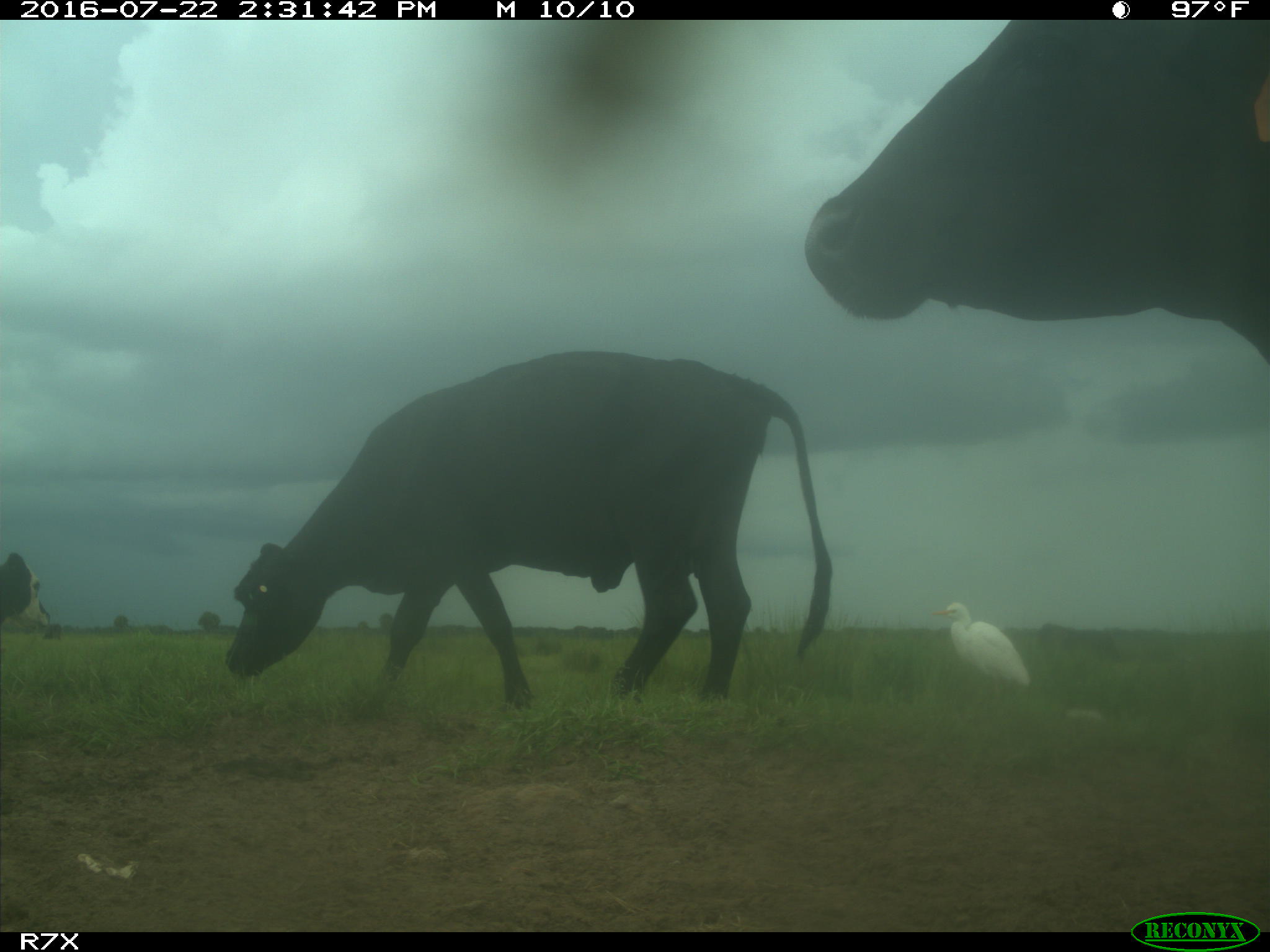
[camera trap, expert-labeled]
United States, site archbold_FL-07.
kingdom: Animalia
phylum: Chordata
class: Mammalia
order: Artiodactyla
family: Bovidae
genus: Bos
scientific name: Bos taurus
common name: domestic cow